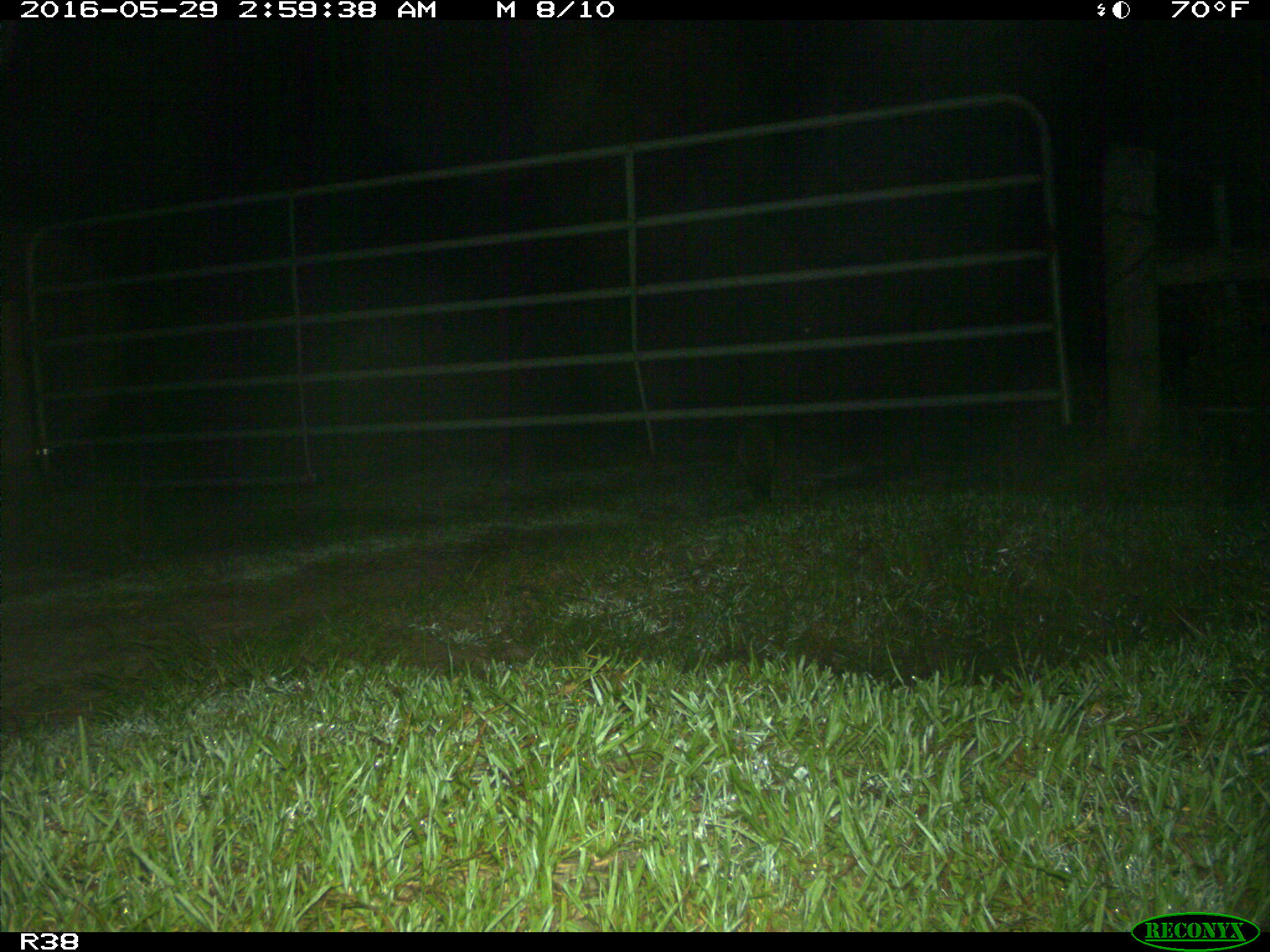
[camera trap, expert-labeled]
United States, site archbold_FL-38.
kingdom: Animalia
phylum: Chordata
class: Mammalia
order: Carnivora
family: Procyonidae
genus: Procyon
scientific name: Procyon lotor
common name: common raccoon